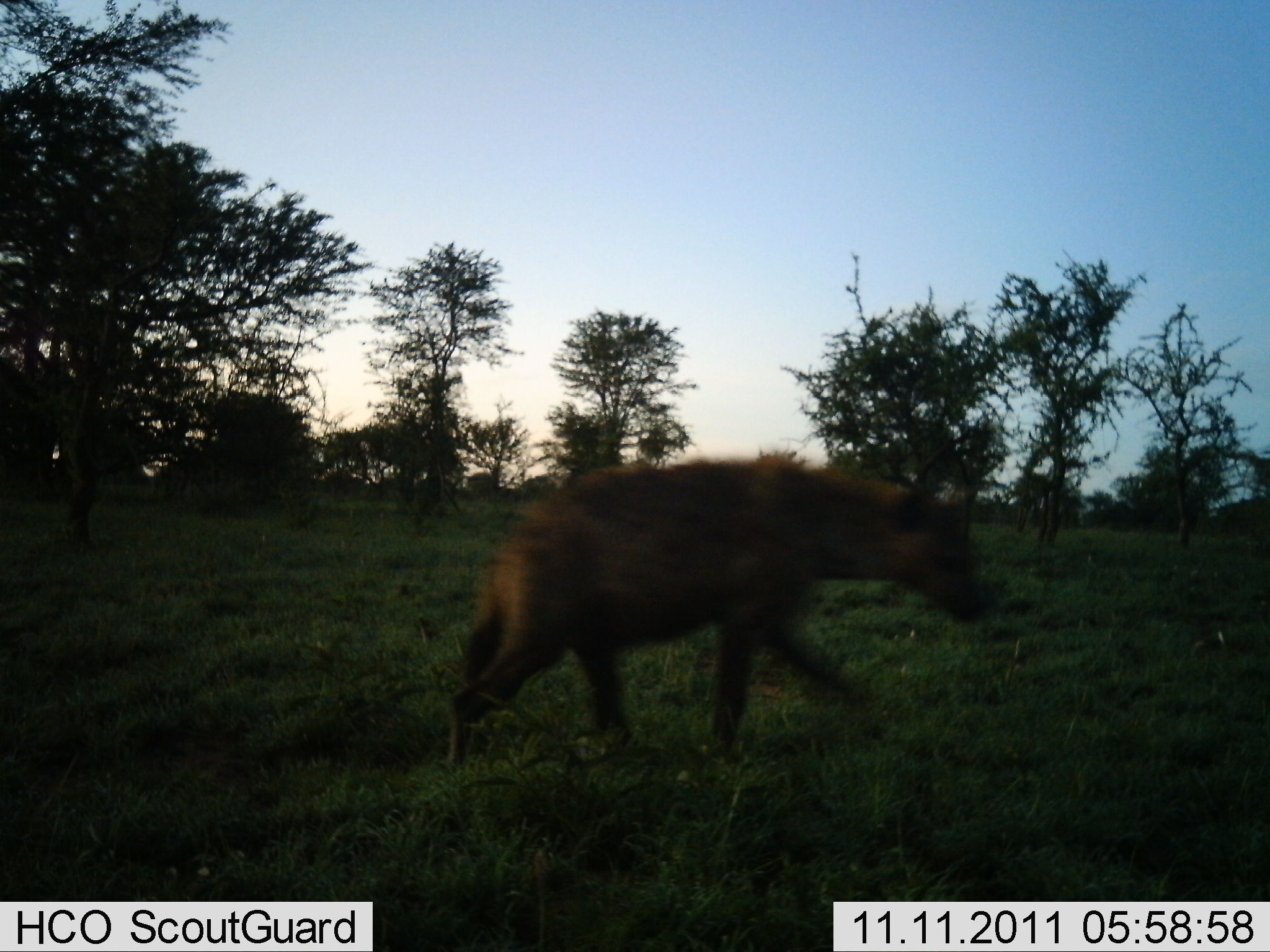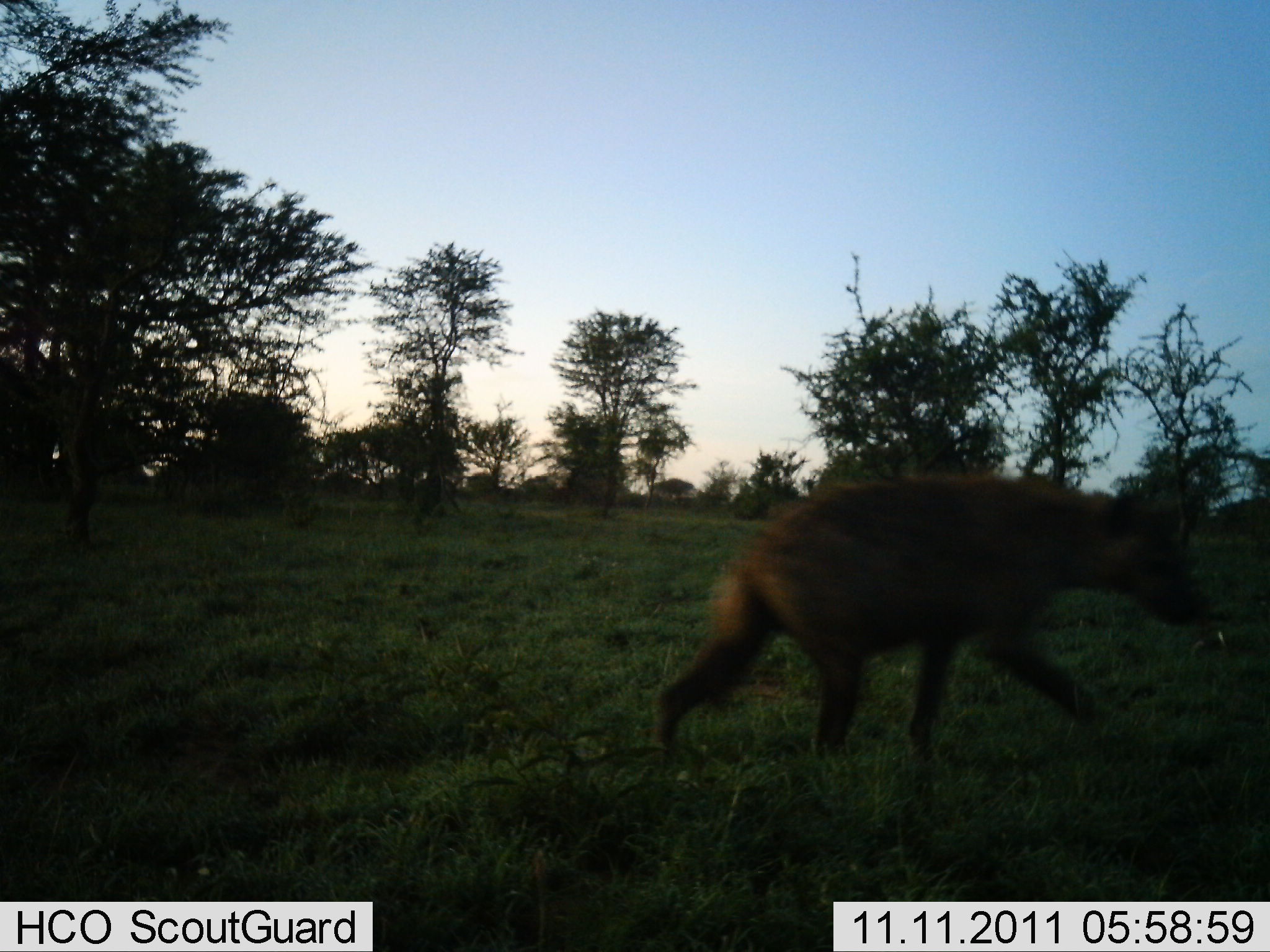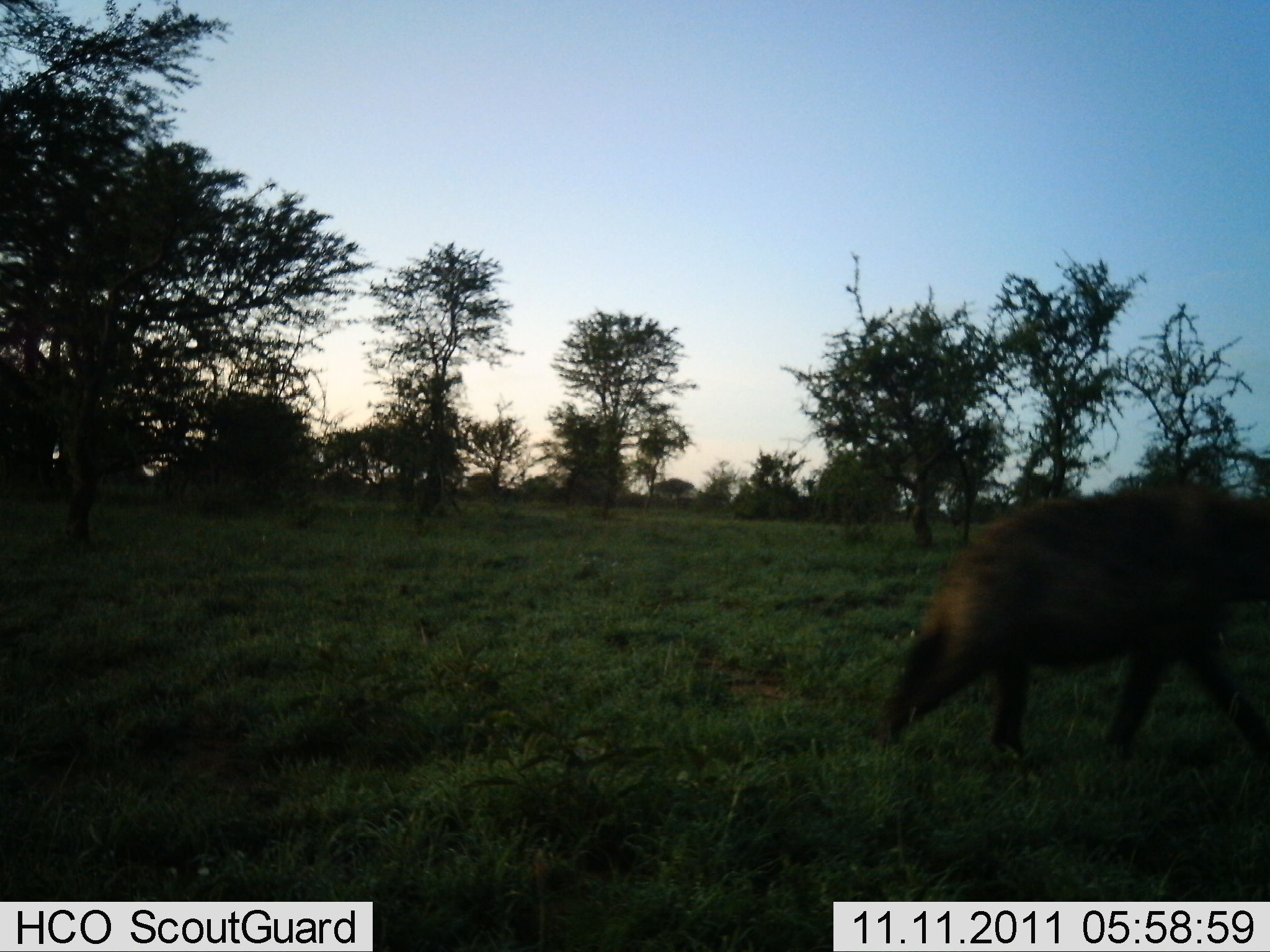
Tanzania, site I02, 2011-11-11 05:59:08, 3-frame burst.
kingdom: Animalia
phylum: Chordata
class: Mammalia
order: Carnivora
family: Hyaenidae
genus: Crocuta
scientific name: Crocuta crocuta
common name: spotted hyena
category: hyenaspotted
Hyenaspotted (spotted hyena) (Crocuta crocuta), count 1. Behavior (volunteer vote fractions): standing 0%, resting 0%, moving 100%, interacting 0%. Young present (vote fraction): 0%. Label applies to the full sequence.